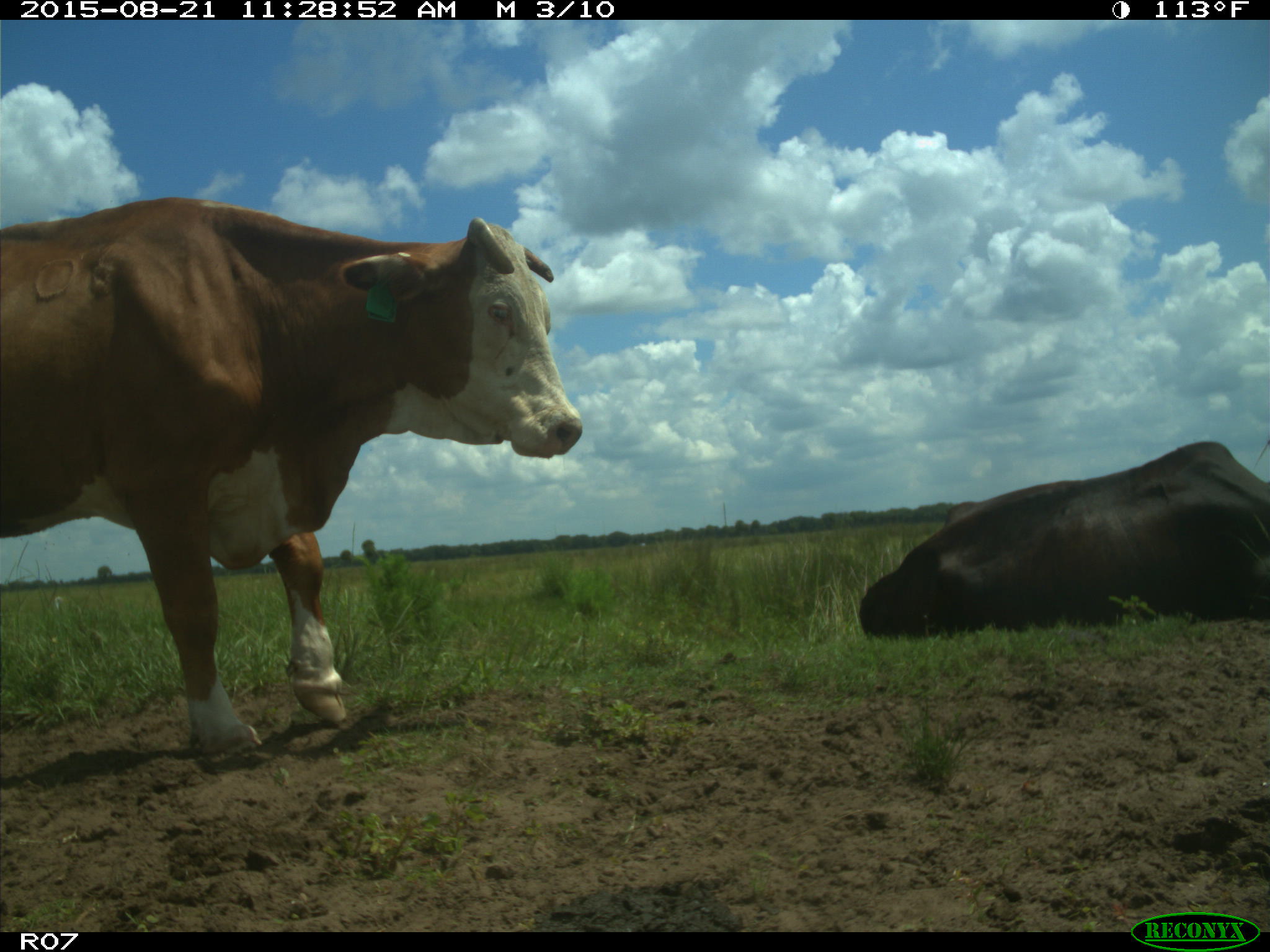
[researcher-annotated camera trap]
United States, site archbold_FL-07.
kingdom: Animalia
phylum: Chordata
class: Mammalia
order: Artiodactyla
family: Bovidae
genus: Bos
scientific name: Bos taurus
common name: domestic cow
Bos taurus (domestic cow).